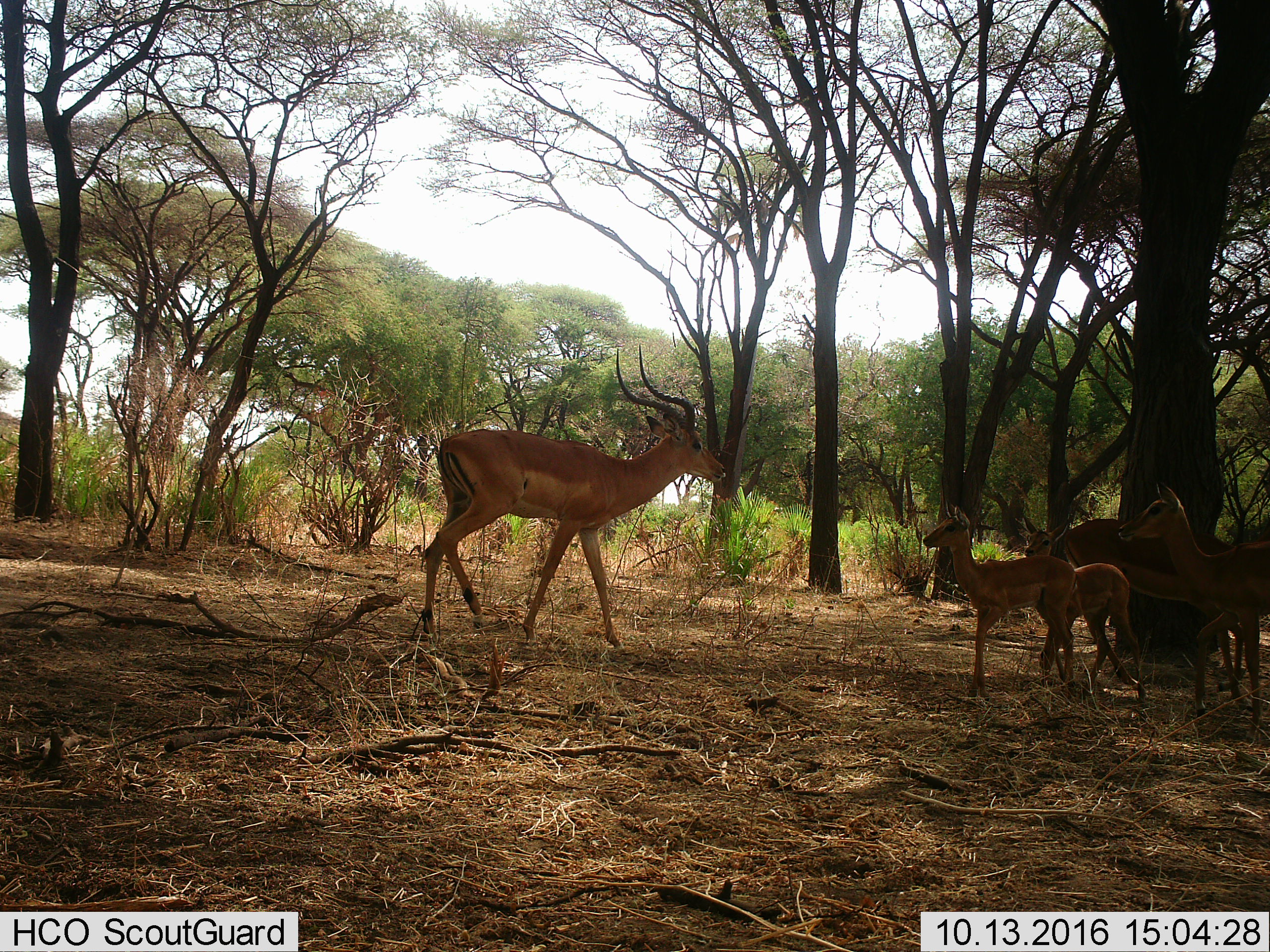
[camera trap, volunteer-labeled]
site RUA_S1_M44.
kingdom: Animalia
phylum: Chordata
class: Mammalia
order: Artiodactyla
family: Bovidae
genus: Aepyceros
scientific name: Aepyceros melampus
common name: impala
Impala (Aepyceros melampus), count 5. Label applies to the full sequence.